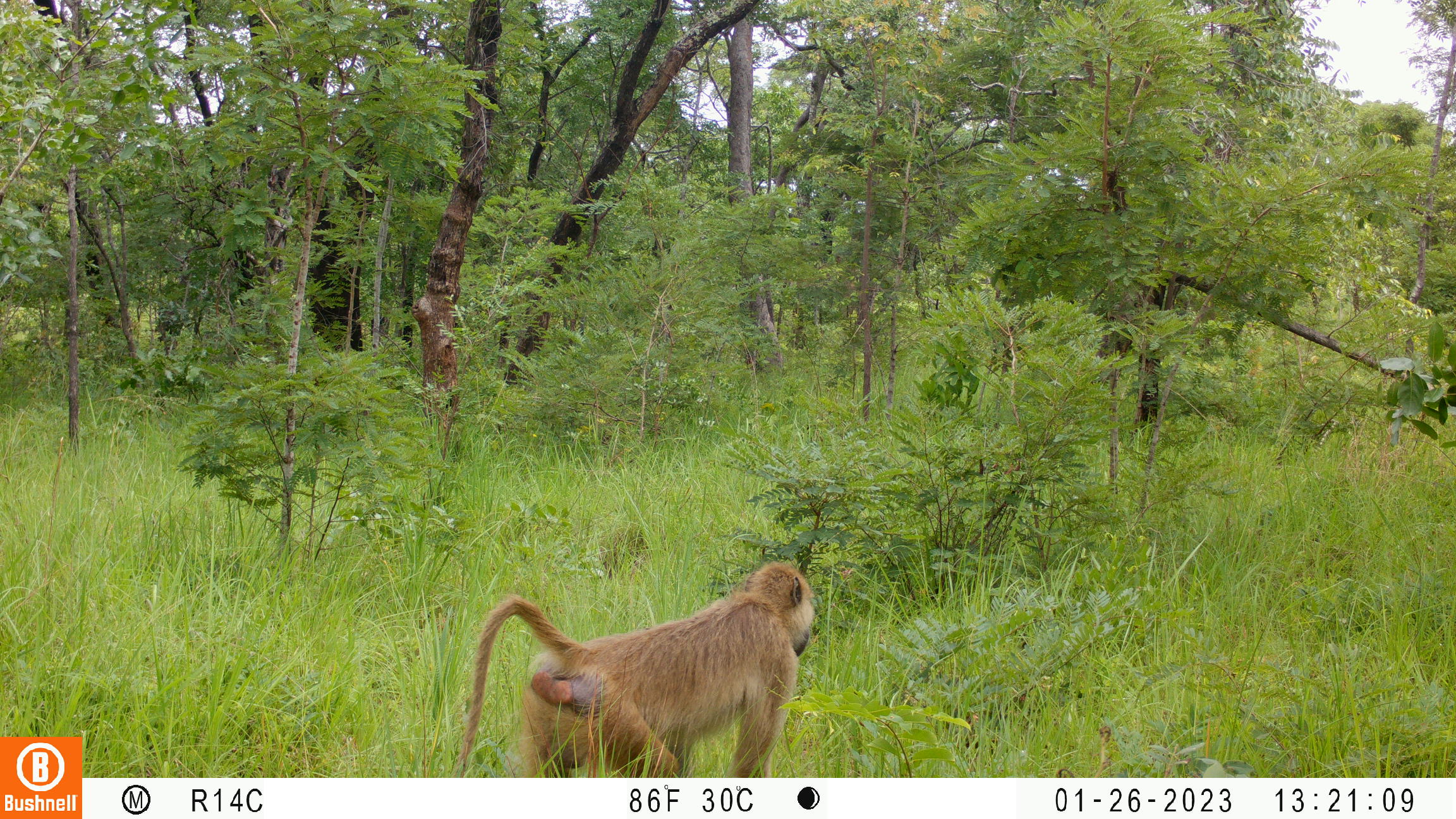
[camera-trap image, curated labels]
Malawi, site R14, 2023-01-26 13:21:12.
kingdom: Animalia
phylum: Chordata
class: Mammalia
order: Primates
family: Cercopithecidae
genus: Papio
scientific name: Papio cynocephalus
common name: yellow baboon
Yellow baboon (Papio cynocephalus), count 1.